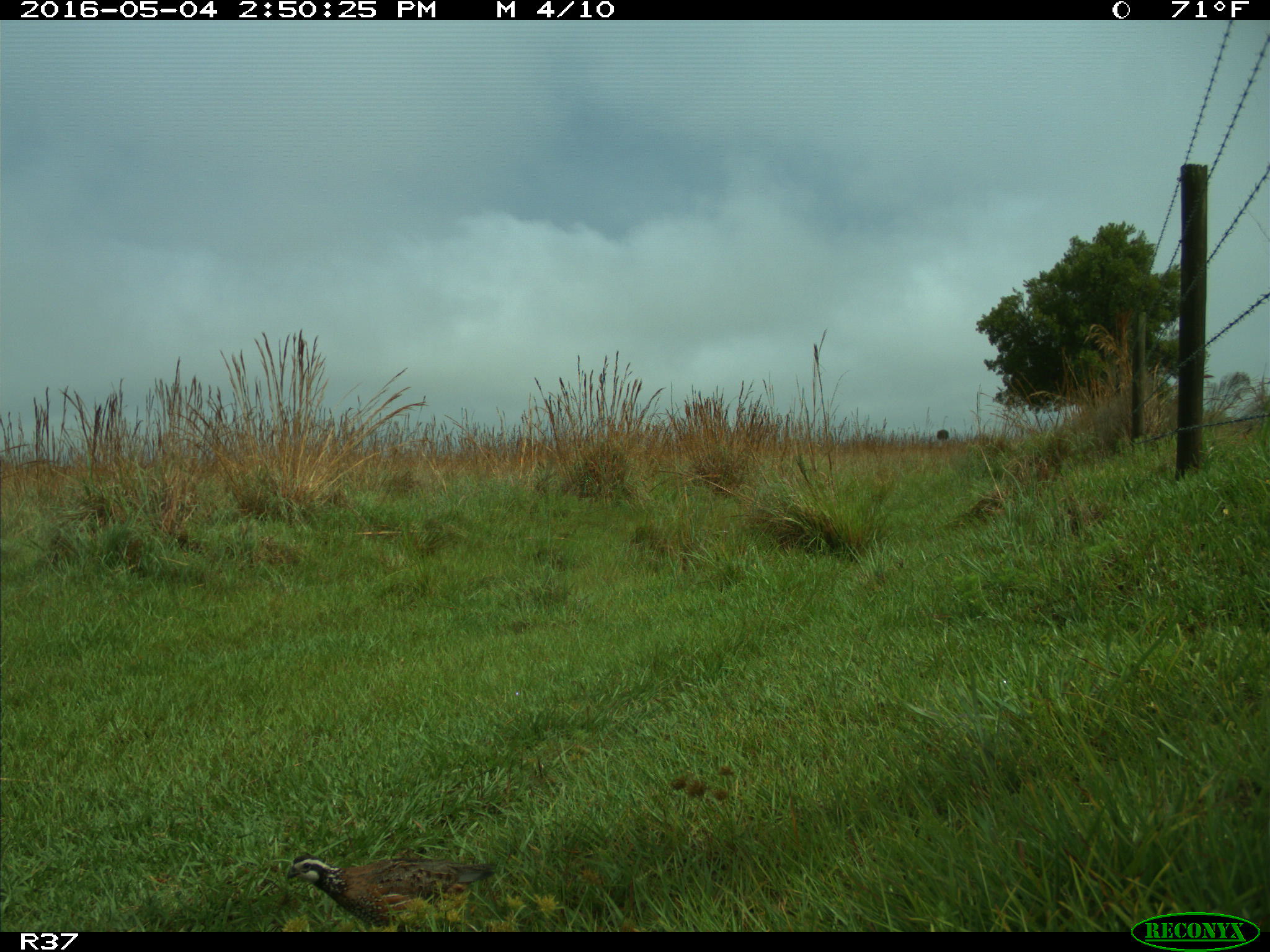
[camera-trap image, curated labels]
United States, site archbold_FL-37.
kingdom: Animalia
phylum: Chordata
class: Aves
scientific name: Aves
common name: birds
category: unidentified bird